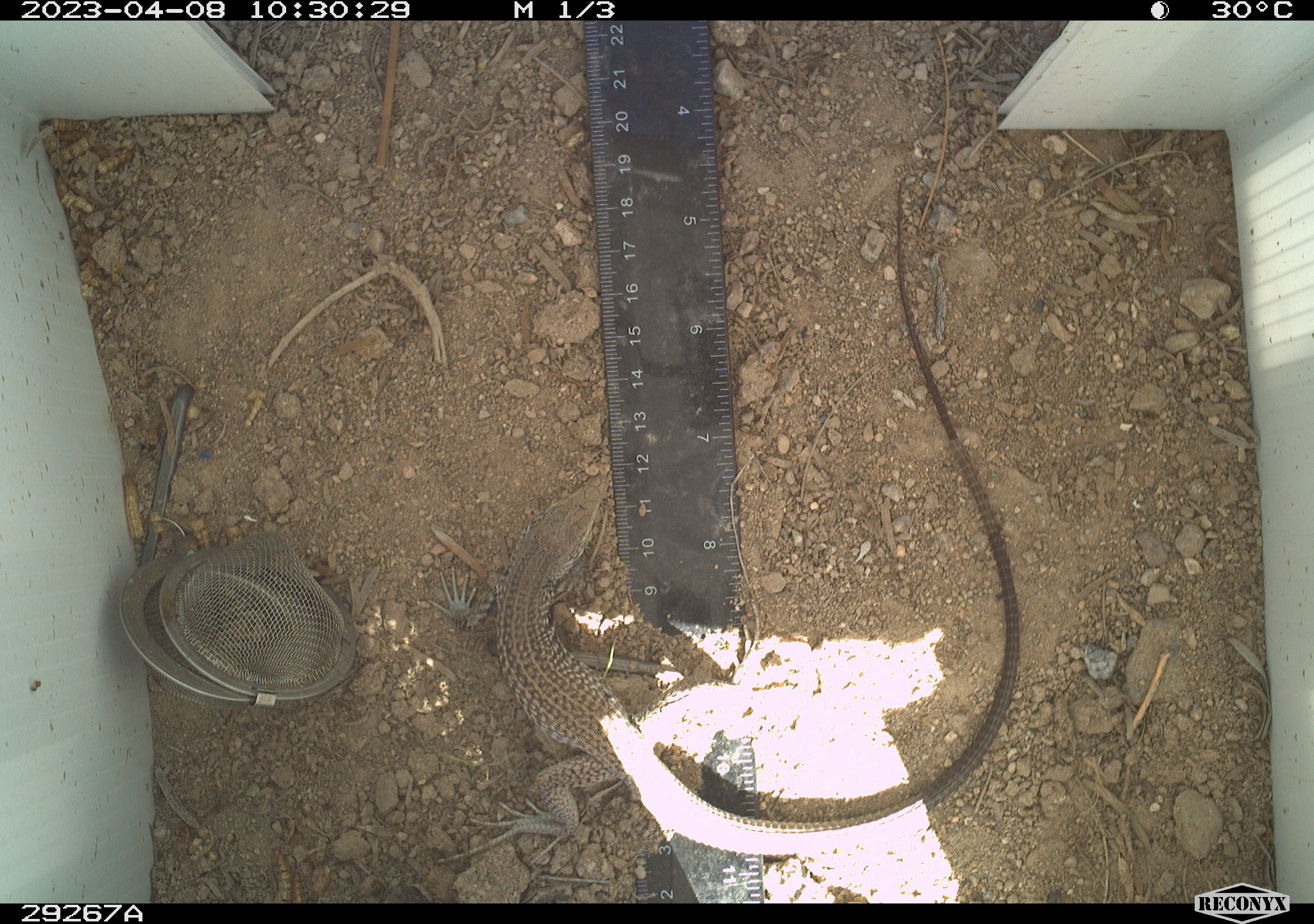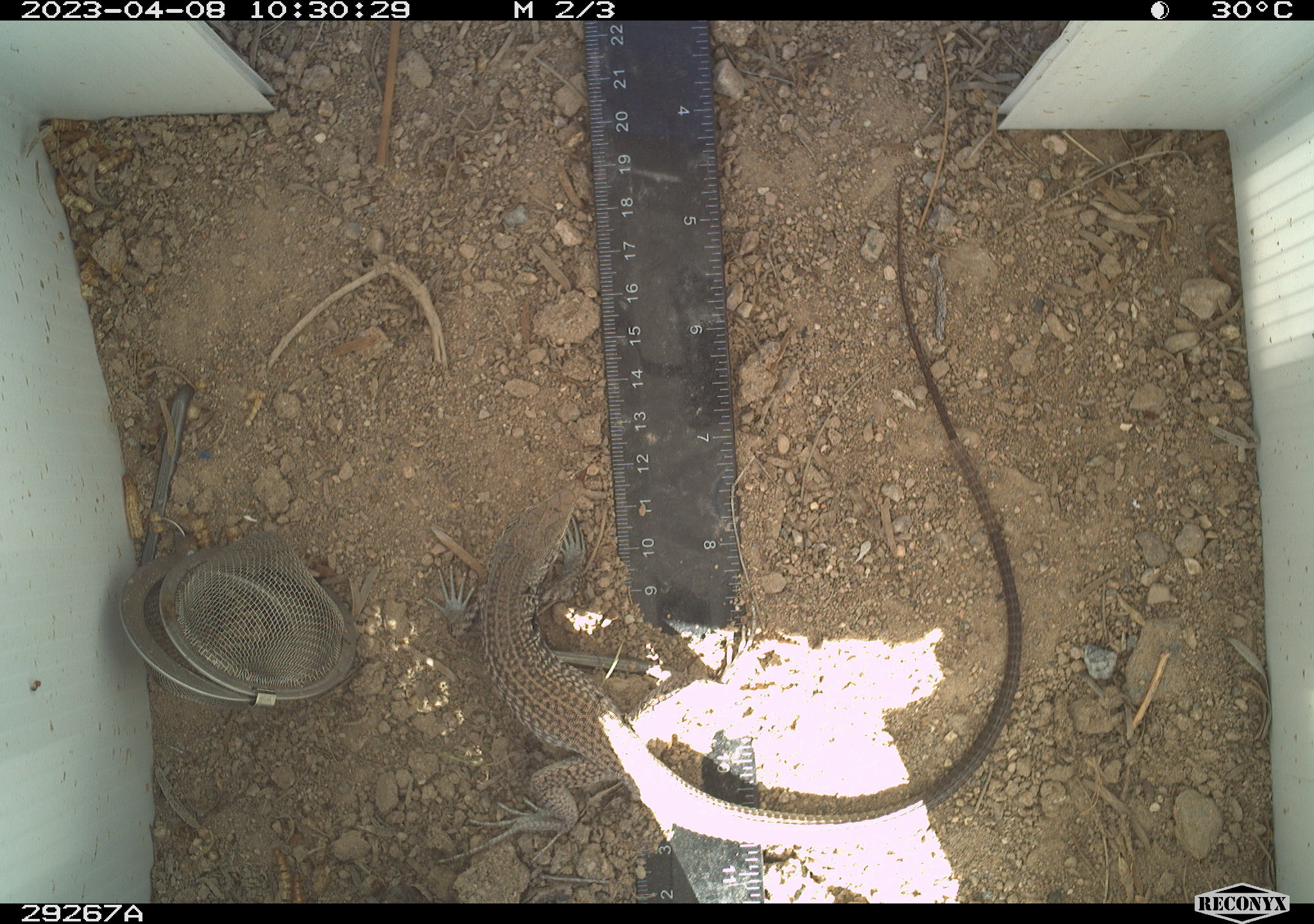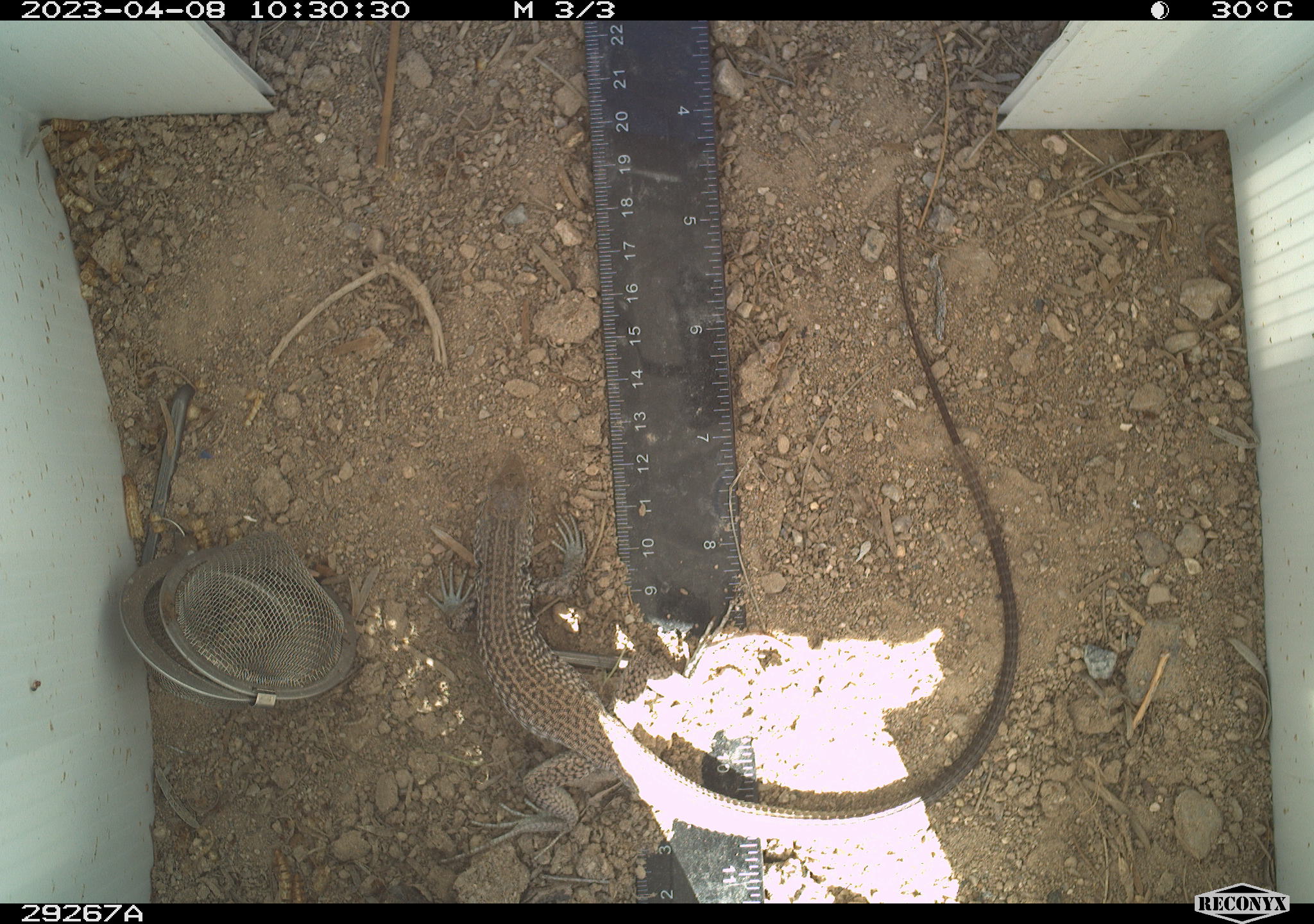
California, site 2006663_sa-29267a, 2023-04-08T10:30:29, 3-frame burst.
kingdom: Animalia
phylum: Chordata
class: Reptilia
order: Squamata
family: Teiidae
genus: Aspidoscelis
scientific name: Aspidoscelis tigris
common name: western whiptail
Western whiptail (Aspidoscelis tigris).